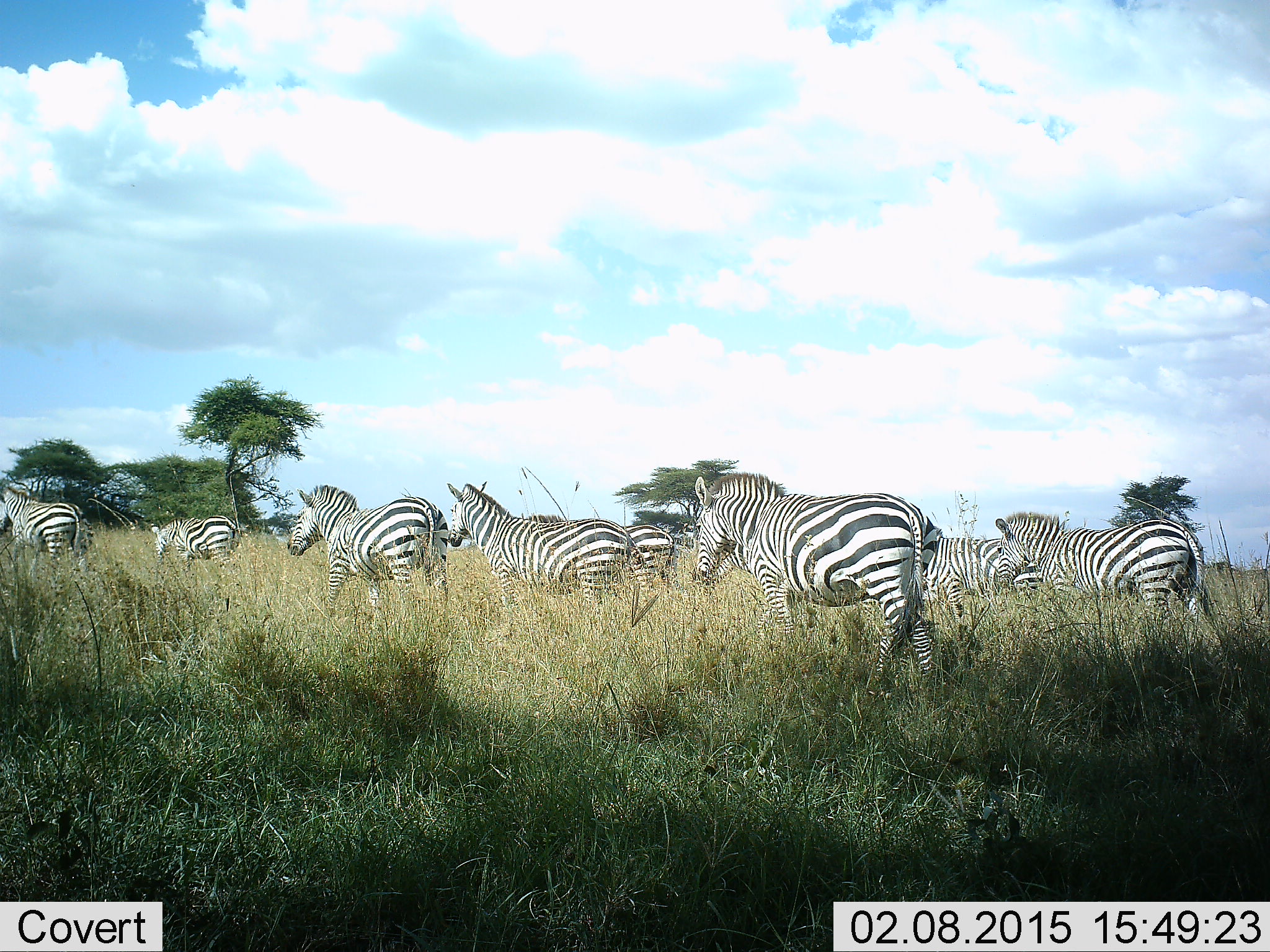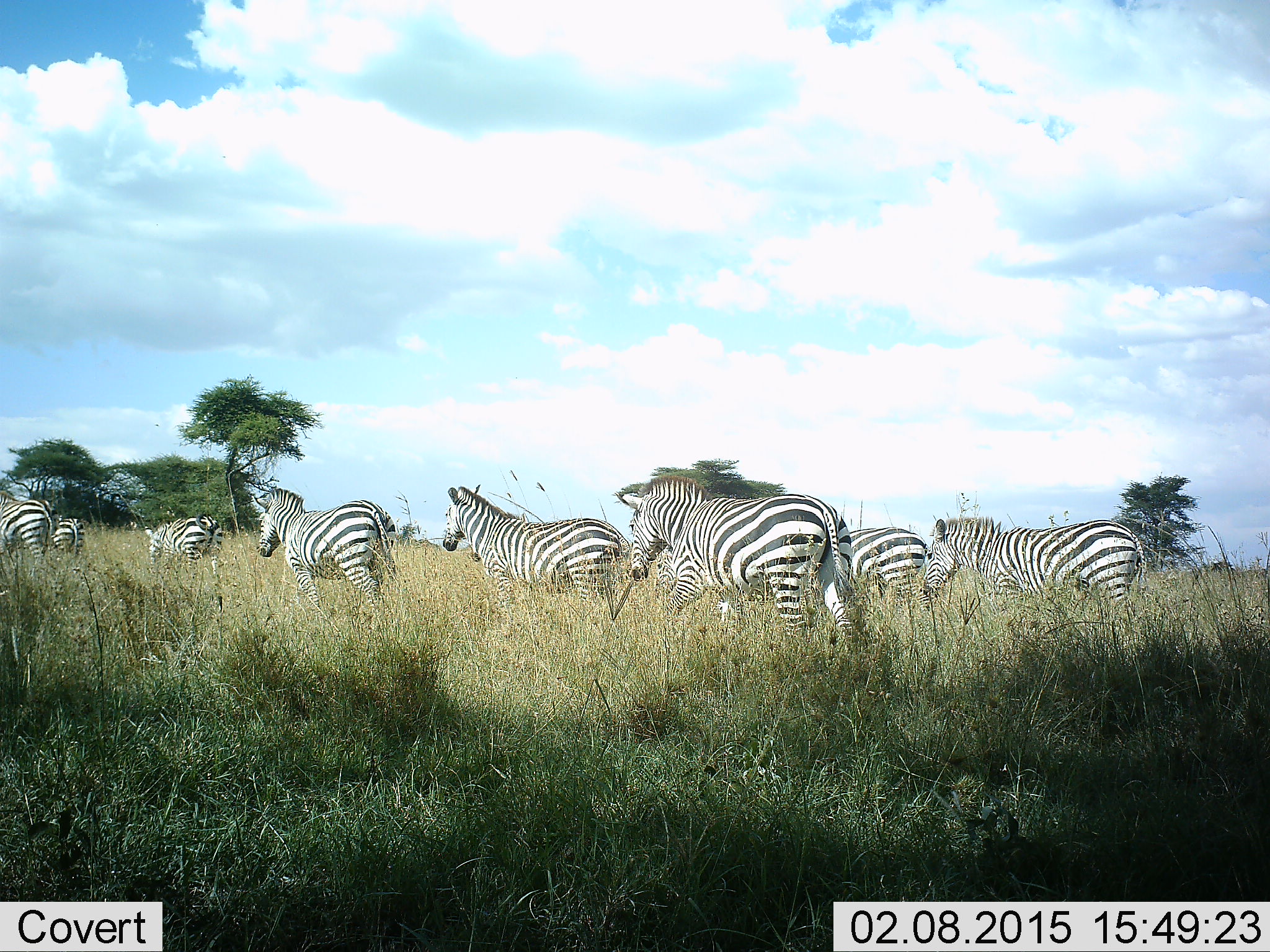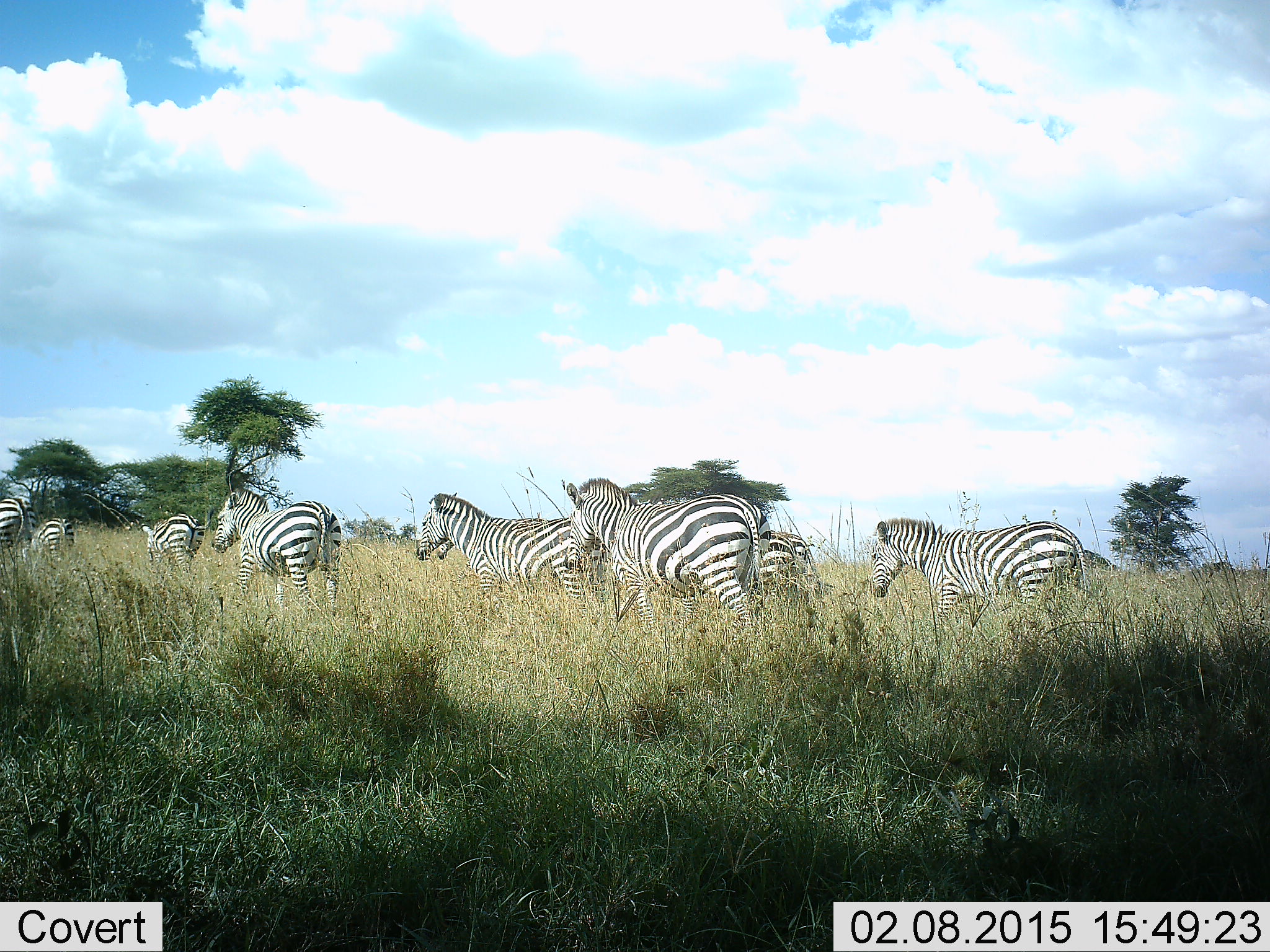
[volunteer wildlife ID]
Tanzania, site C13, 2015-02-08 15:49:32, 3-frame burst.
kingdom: Animalia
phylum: Chordata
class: Mammalia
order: Perissodactyla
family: Equidae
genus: Equus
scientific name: Equus quagga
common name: plains zebra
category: zebra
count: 9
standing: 10%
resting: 0%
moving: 100%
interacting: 0%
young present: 10%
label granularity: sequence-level